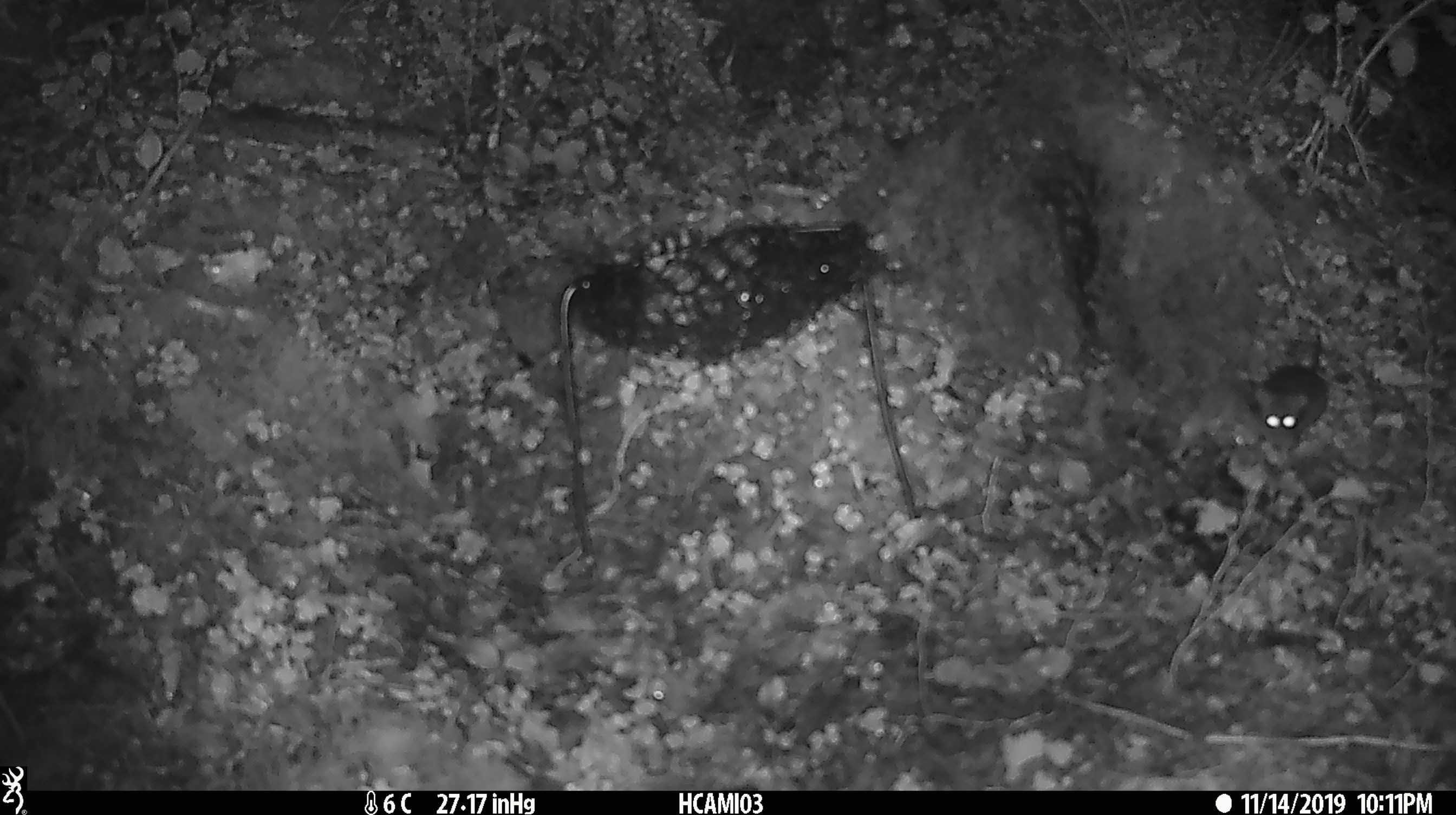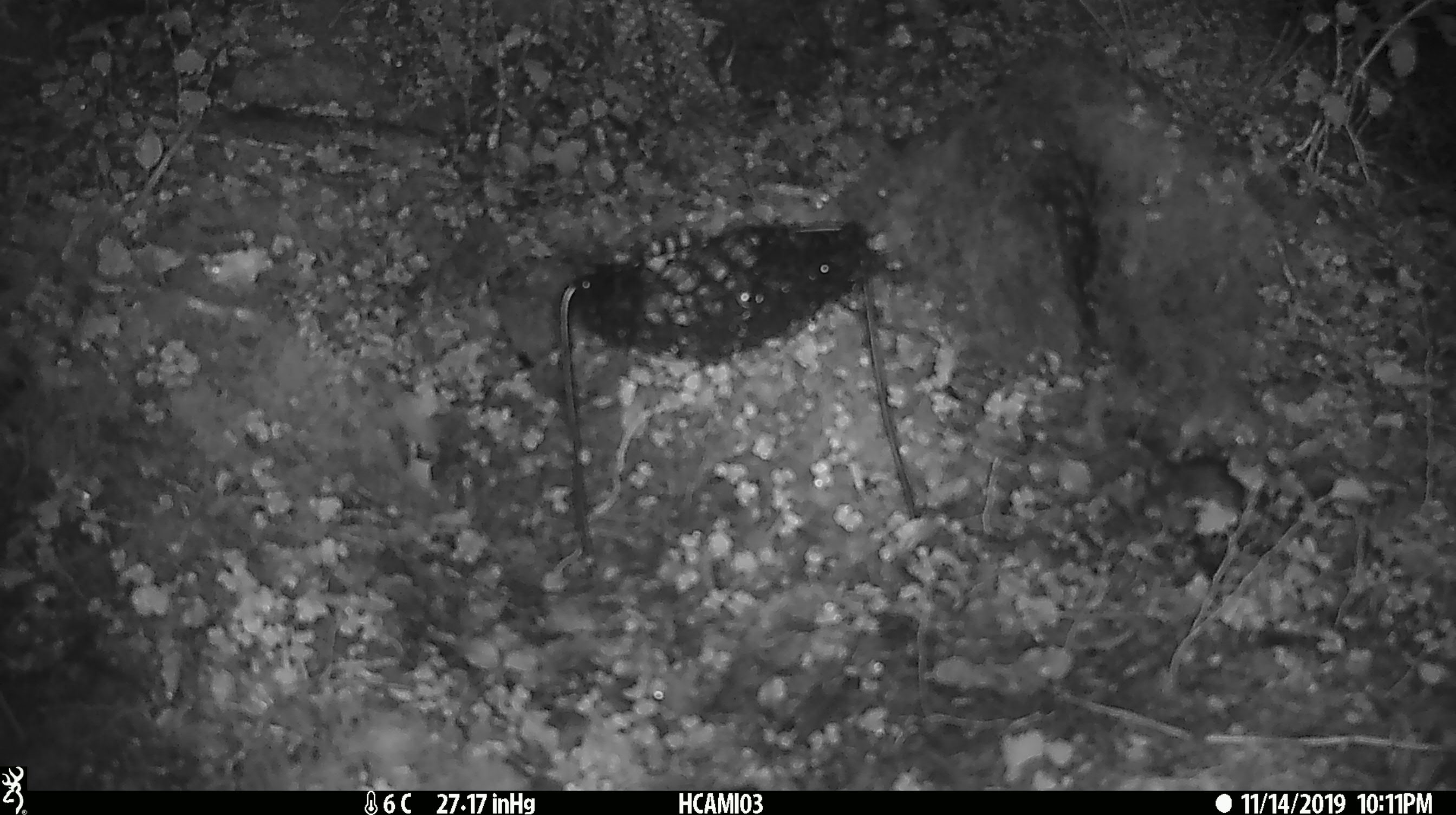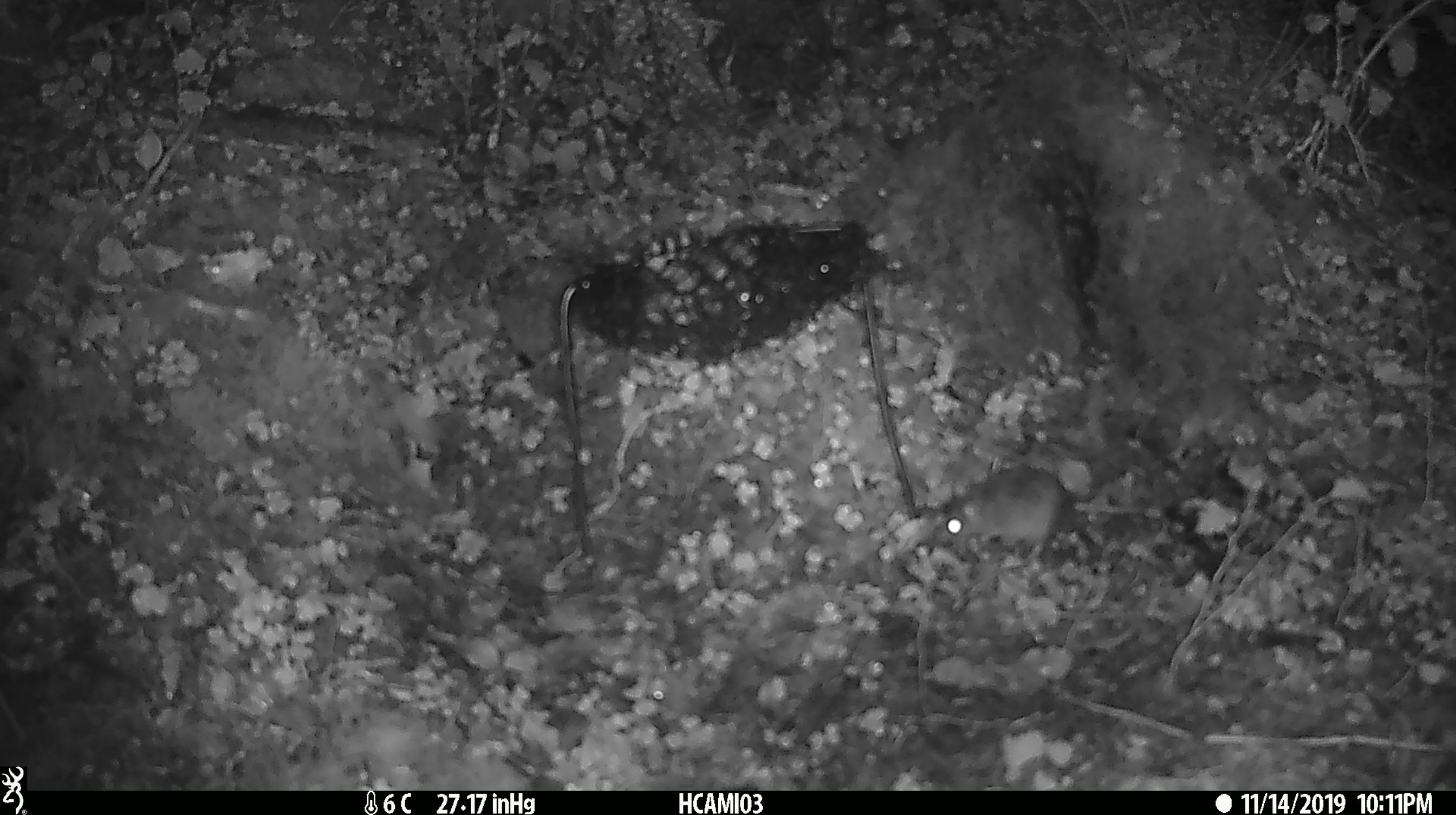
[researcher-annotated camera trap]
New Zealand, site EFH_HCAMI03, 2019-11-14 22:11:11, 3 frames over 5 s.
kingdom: Animalia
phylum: Chordata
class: Mammalia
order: Rodentia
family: Muridae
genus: Mus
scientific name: Mus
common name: mouse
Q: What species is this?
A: Mouse (Mus).